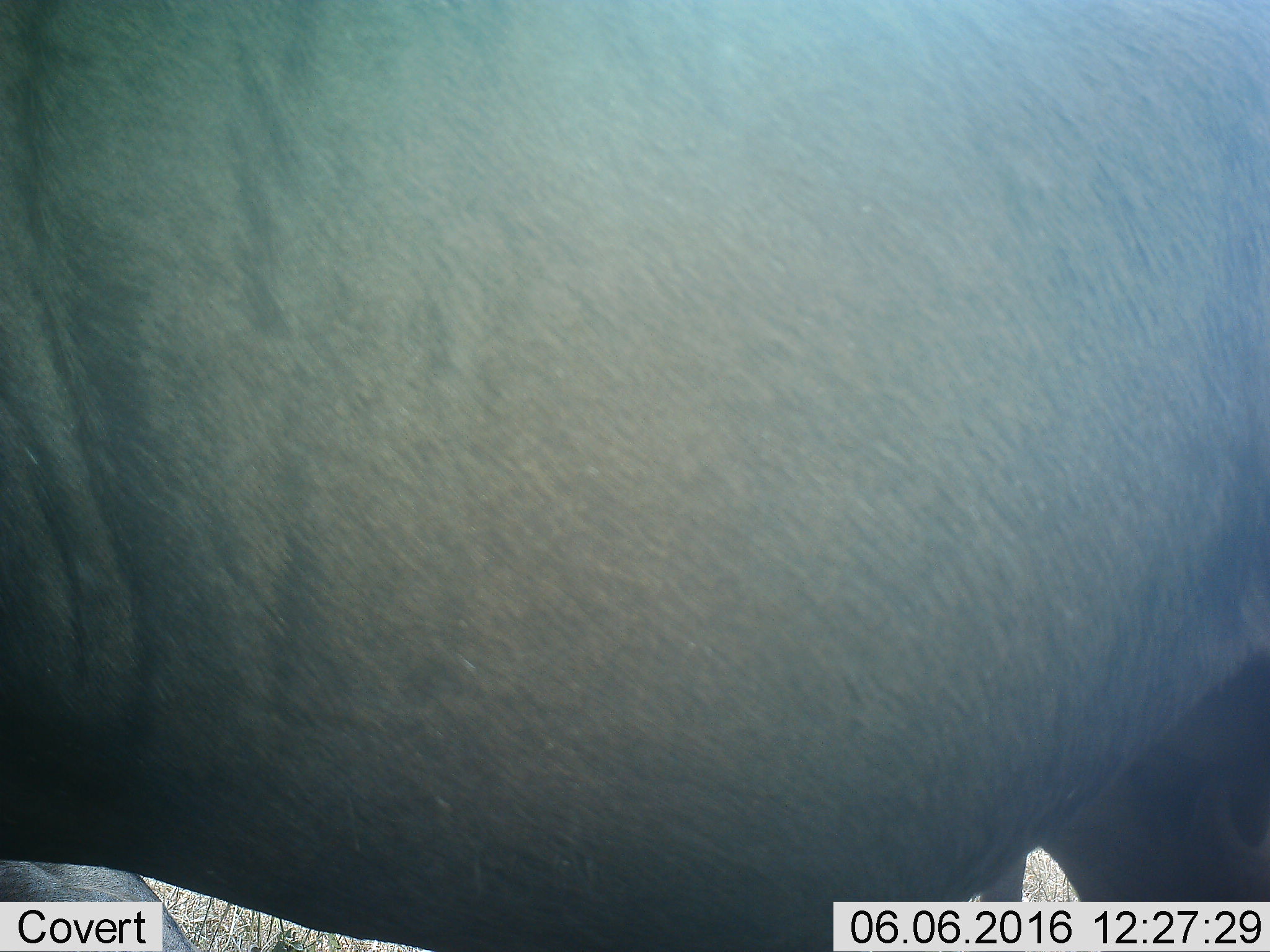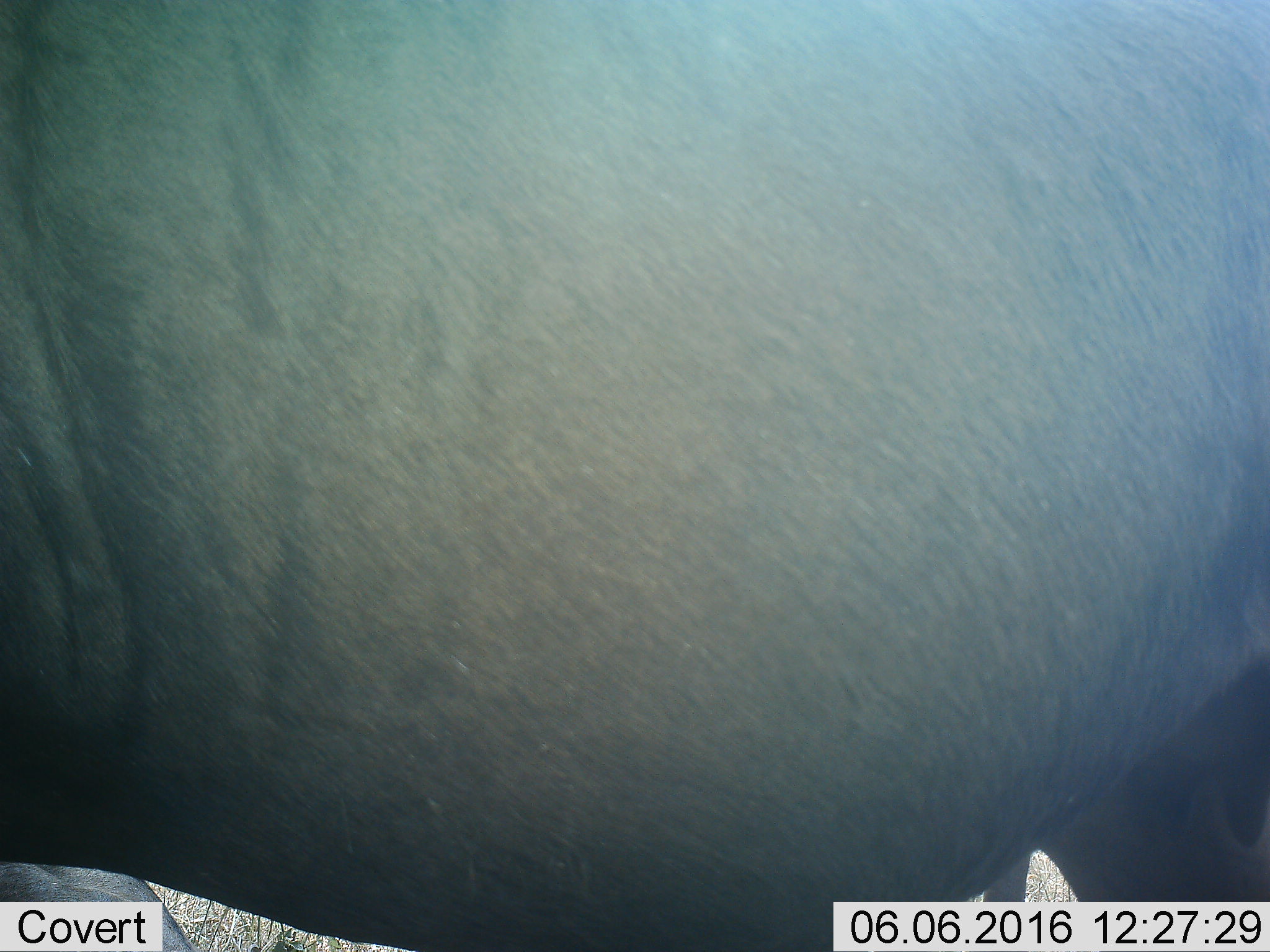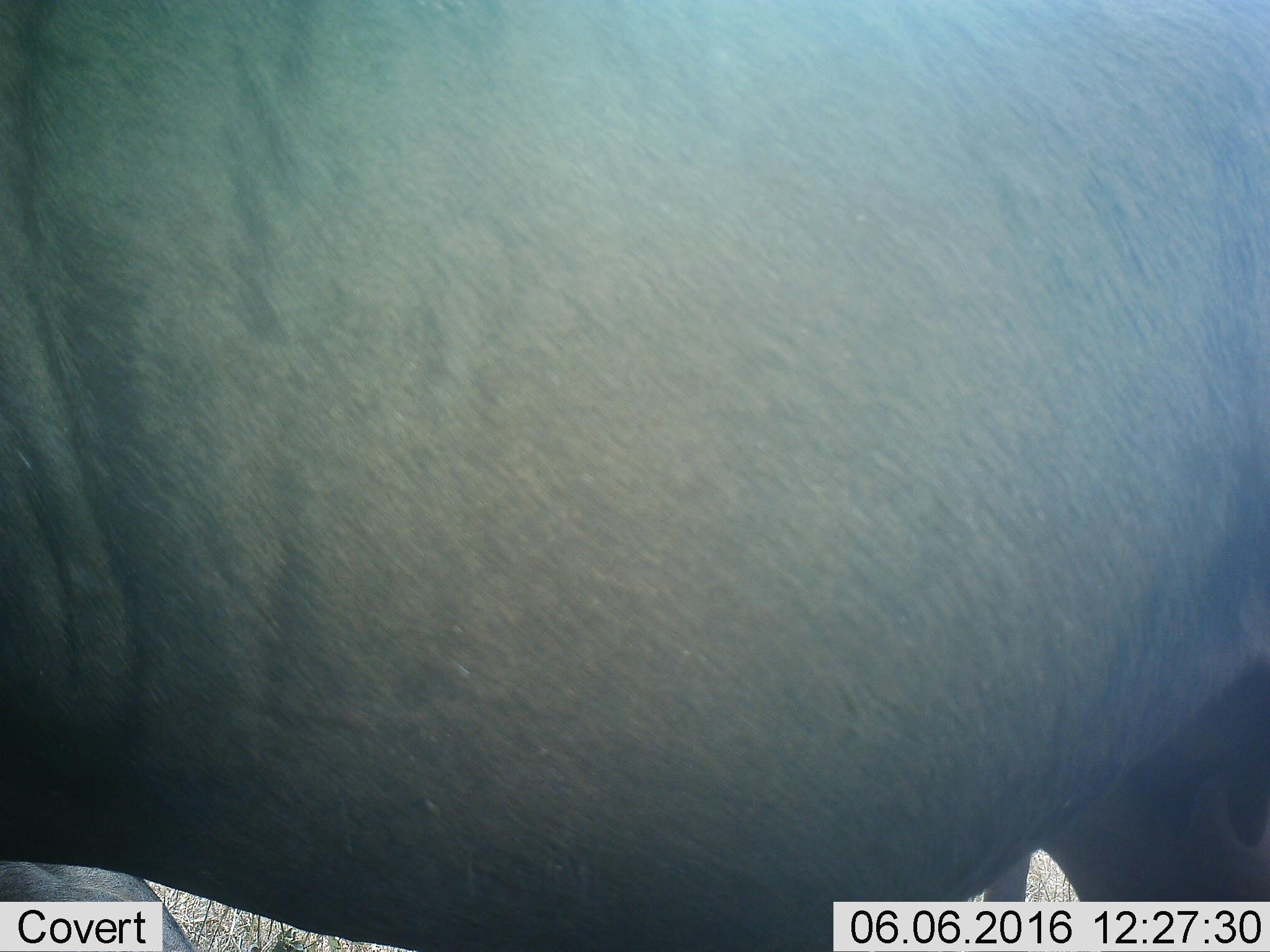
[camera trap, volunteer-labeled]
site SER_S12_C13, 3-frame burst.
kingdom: Animalia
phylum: Chordata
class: Mammalia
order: Artiodactyla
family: Bovidae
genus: Connochaetes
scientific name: Connochaetes taurinus taurinus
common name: blue wildebeest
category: wildebeestblue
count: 2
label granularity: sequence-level